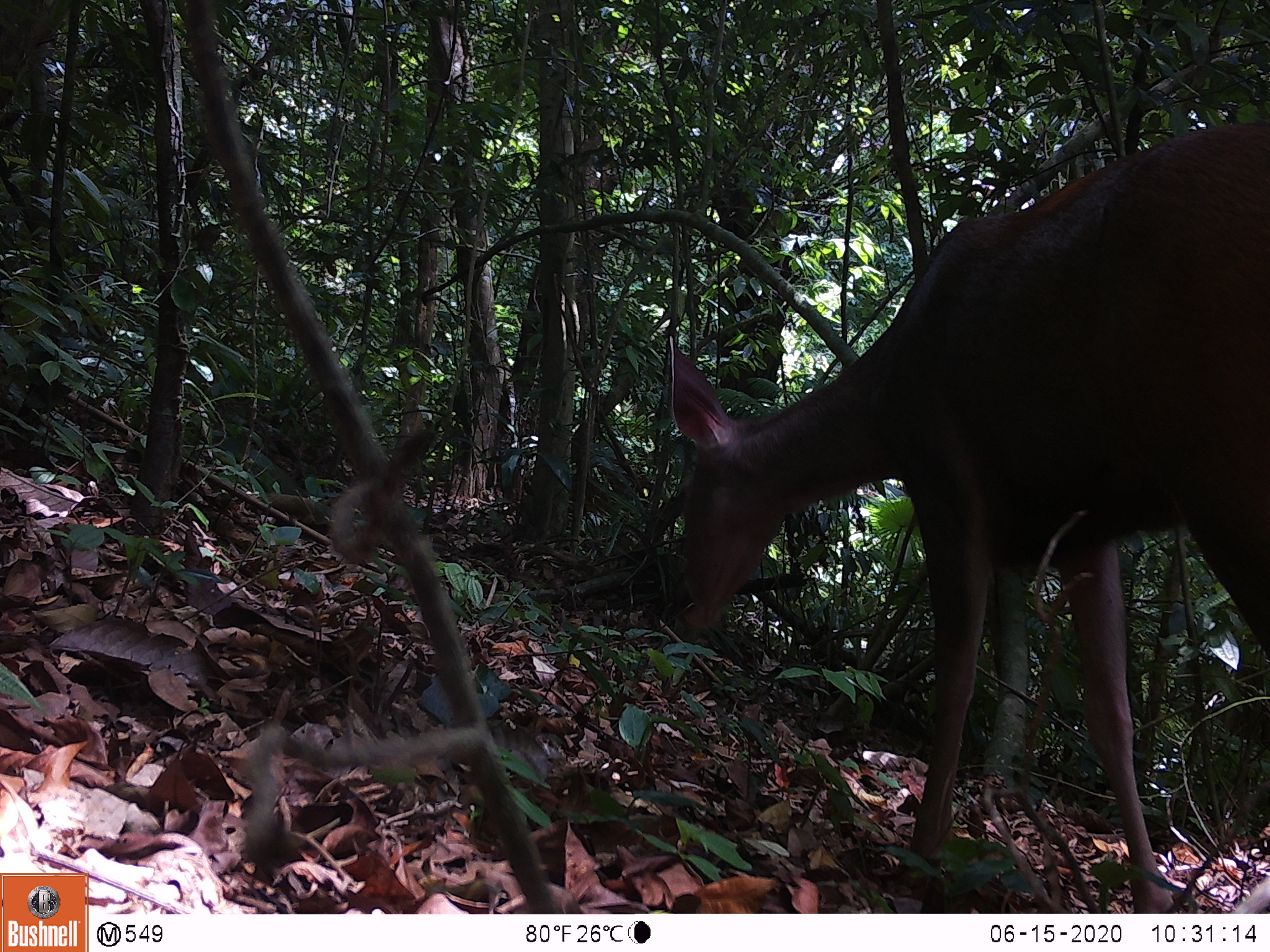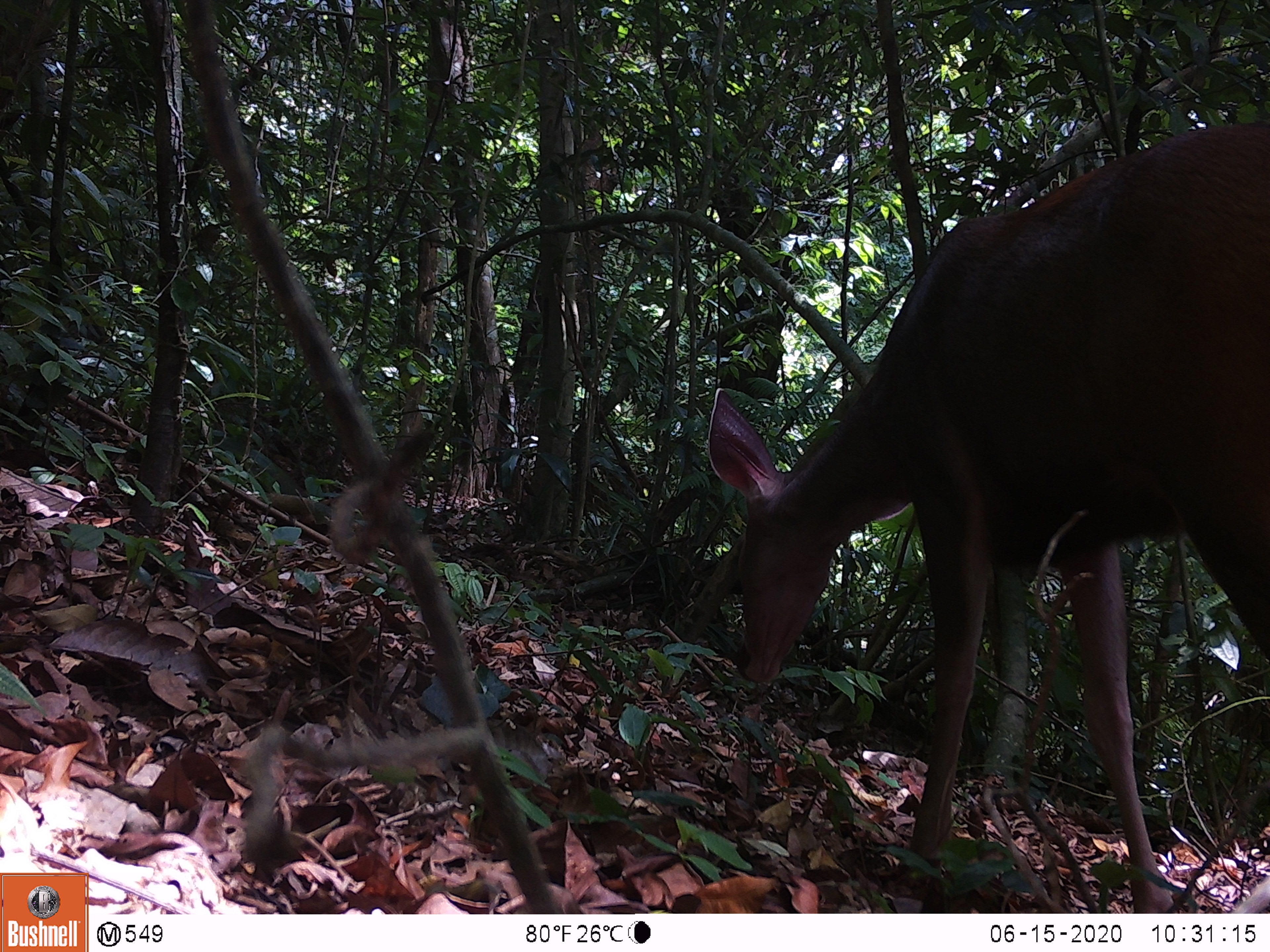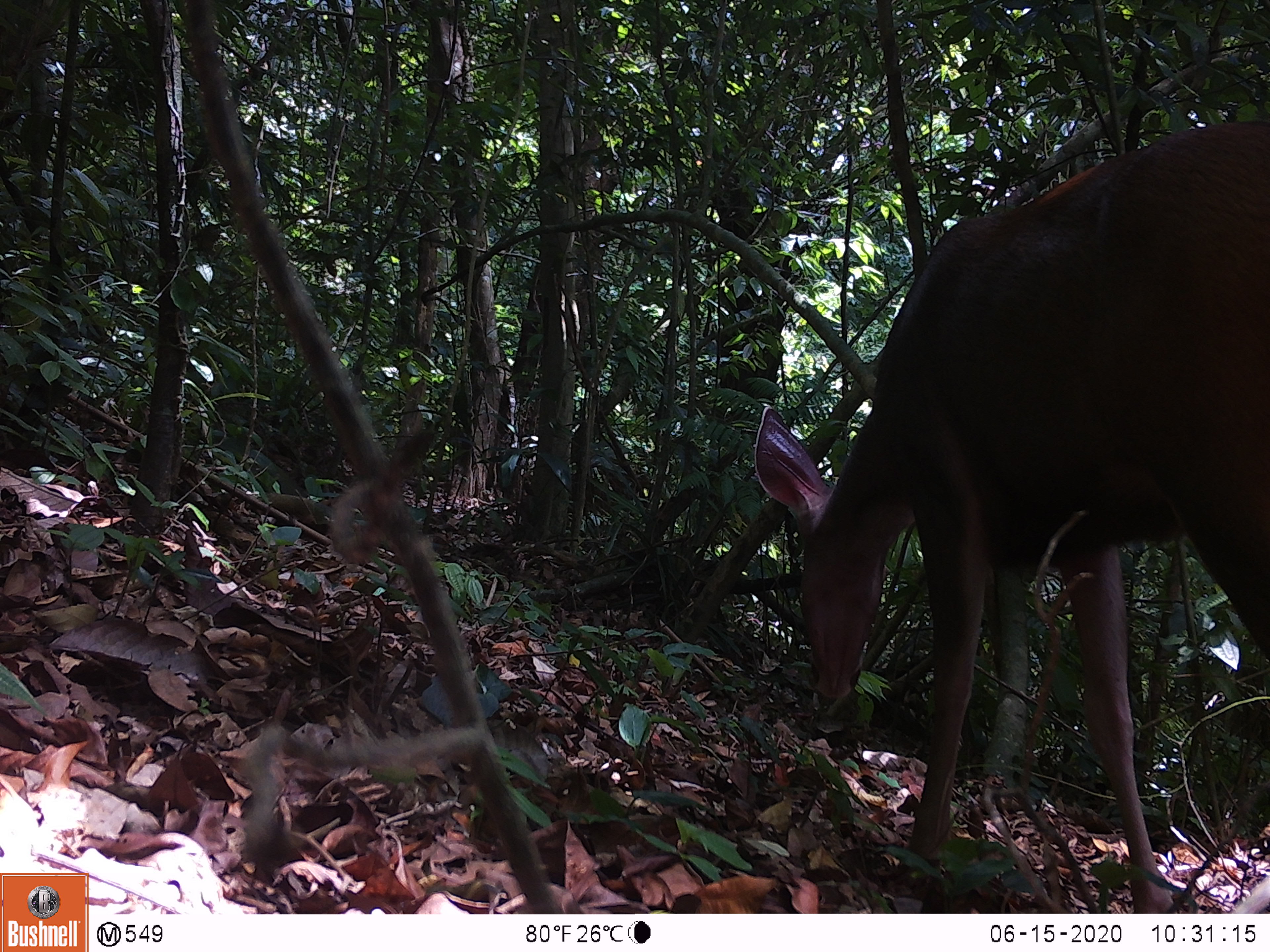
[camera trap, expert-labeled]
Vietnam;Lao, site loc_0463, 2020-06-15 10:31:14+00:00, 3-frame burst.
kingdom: Animalia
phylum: Chordata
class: Mammalia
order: Artiodactyla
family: Cervidae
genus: Rusa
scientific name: Rusa unicolor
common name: sambar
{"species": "sambar (Rusa unicolor)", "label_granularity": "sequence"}